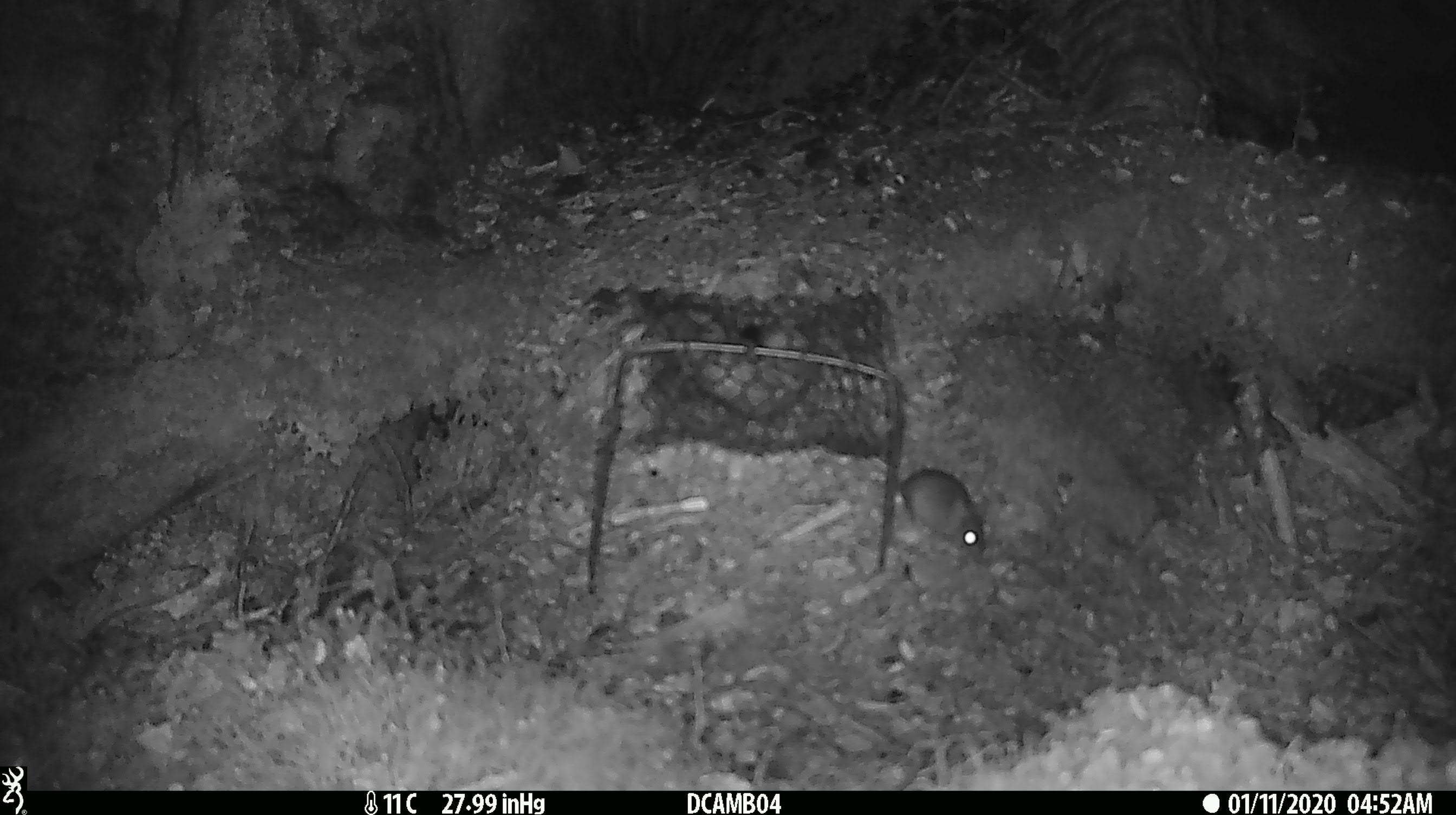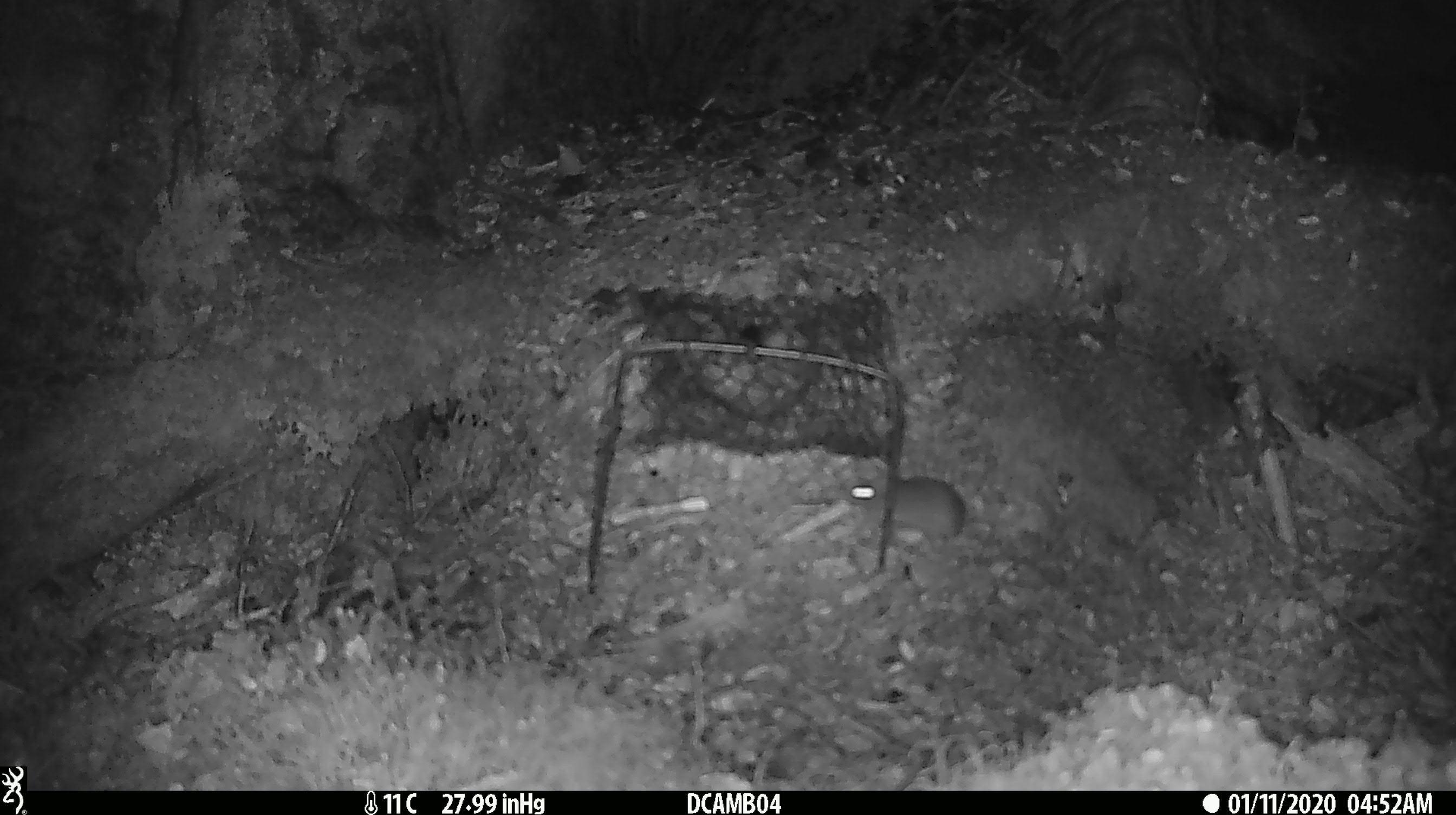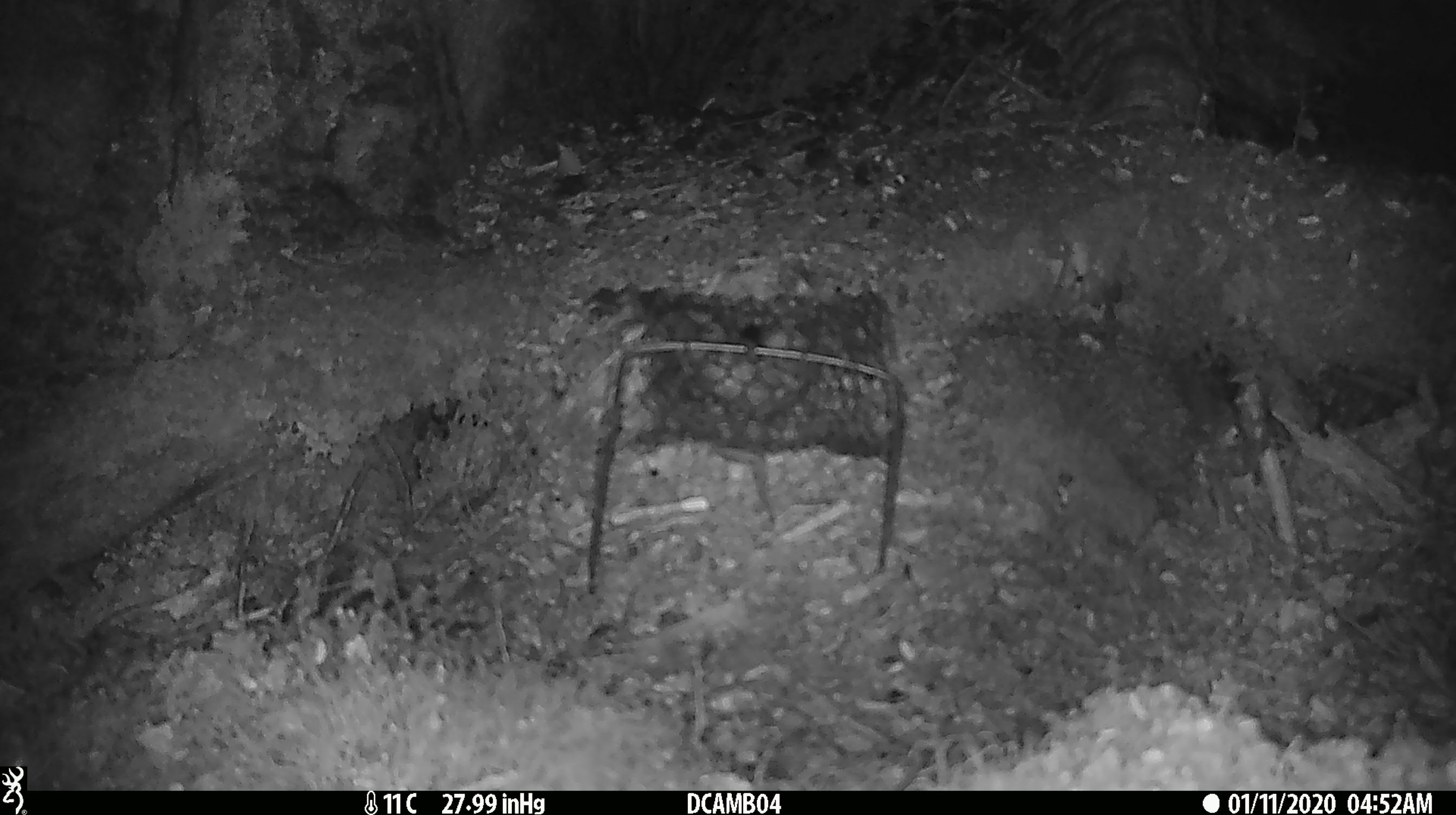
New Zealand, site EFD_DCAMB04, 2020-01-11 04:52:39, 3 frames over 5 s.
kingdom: Animalia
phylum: Chordata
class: Mammalia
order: Rodentia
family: Muridae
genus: Mus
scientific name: Mus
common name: mouse